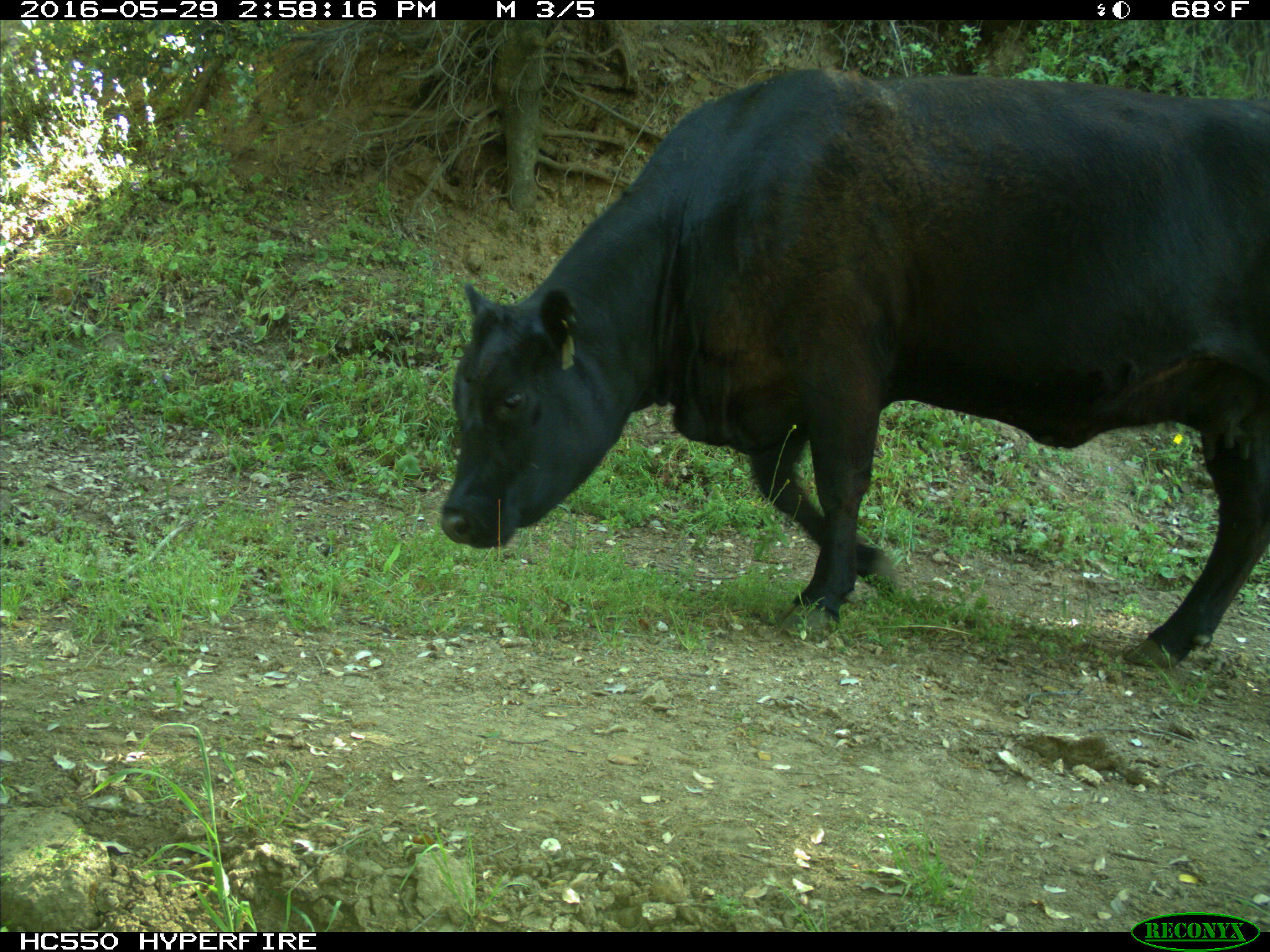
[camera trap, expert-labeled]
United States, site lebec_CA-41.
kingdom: Animalia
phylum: Chordata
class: Mammalia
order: Artiodactyla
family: Bovidae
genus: Bos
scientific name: Bos taurus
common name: domestic cow